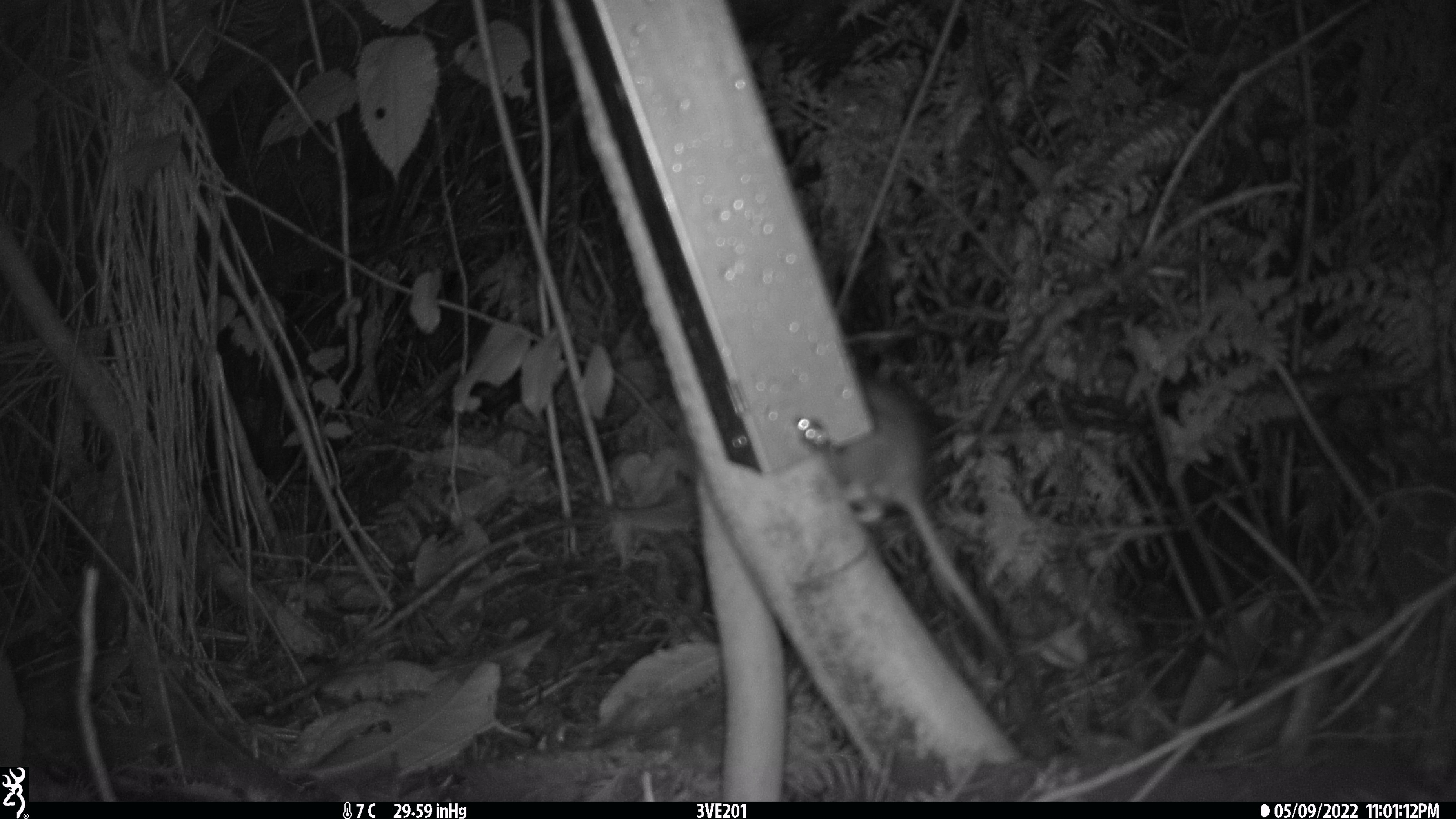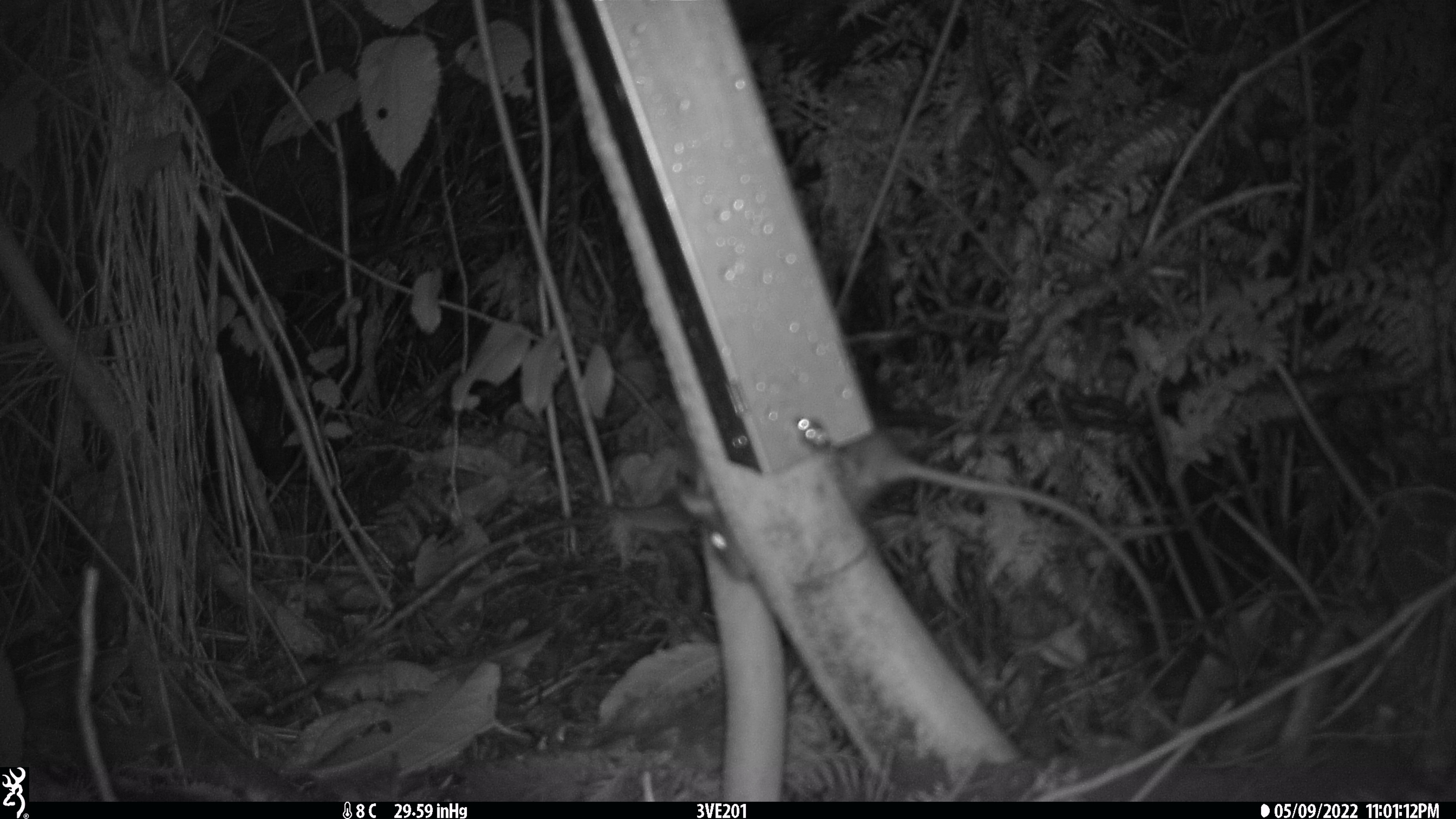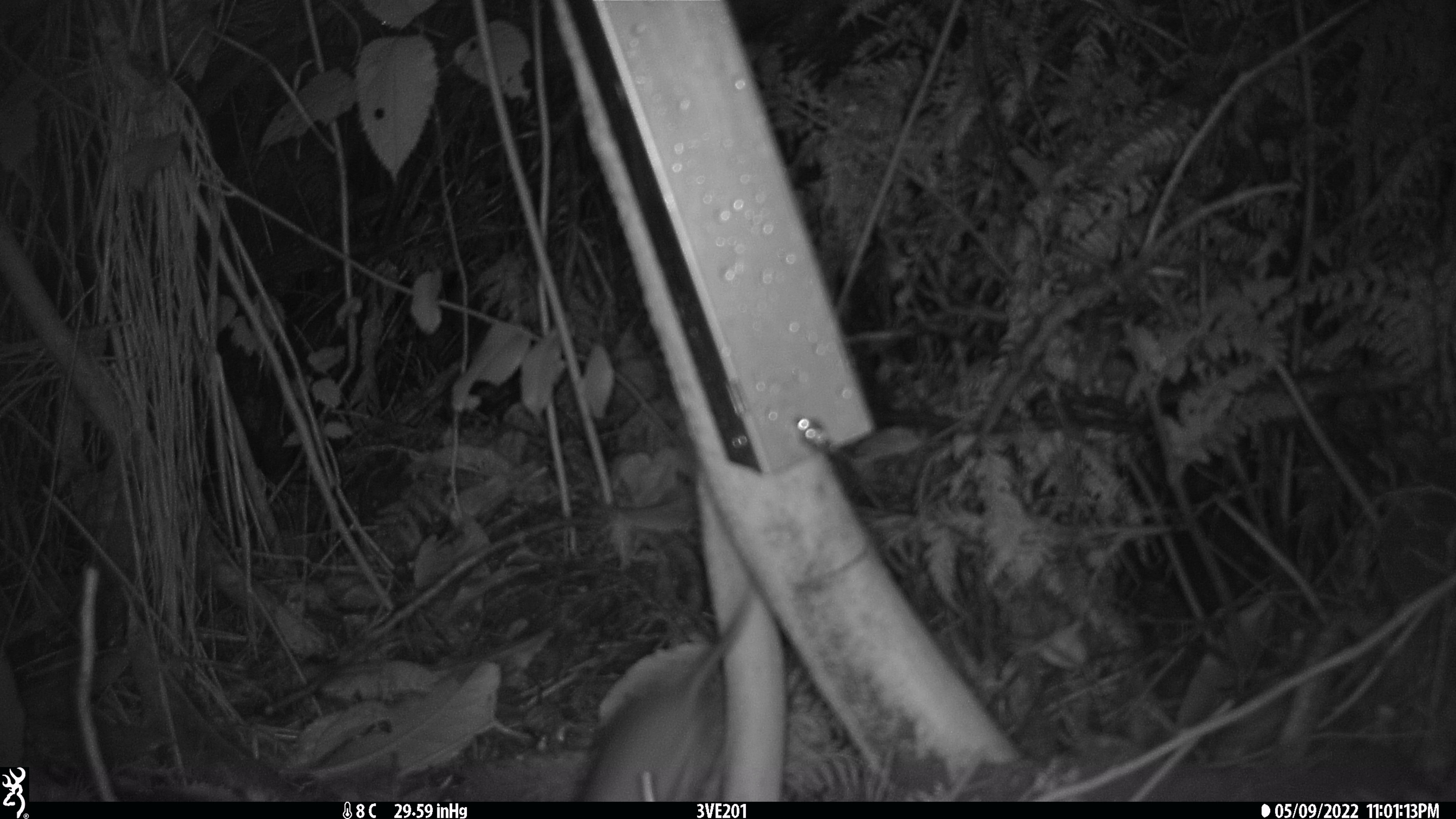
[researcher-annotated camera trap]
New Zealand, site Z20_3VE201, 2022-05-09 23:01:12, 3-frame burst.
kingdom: Animalia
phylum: Chordata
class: Mammalia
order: Rodentia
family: Muridae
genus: Rattus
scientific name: Rattus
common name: rat